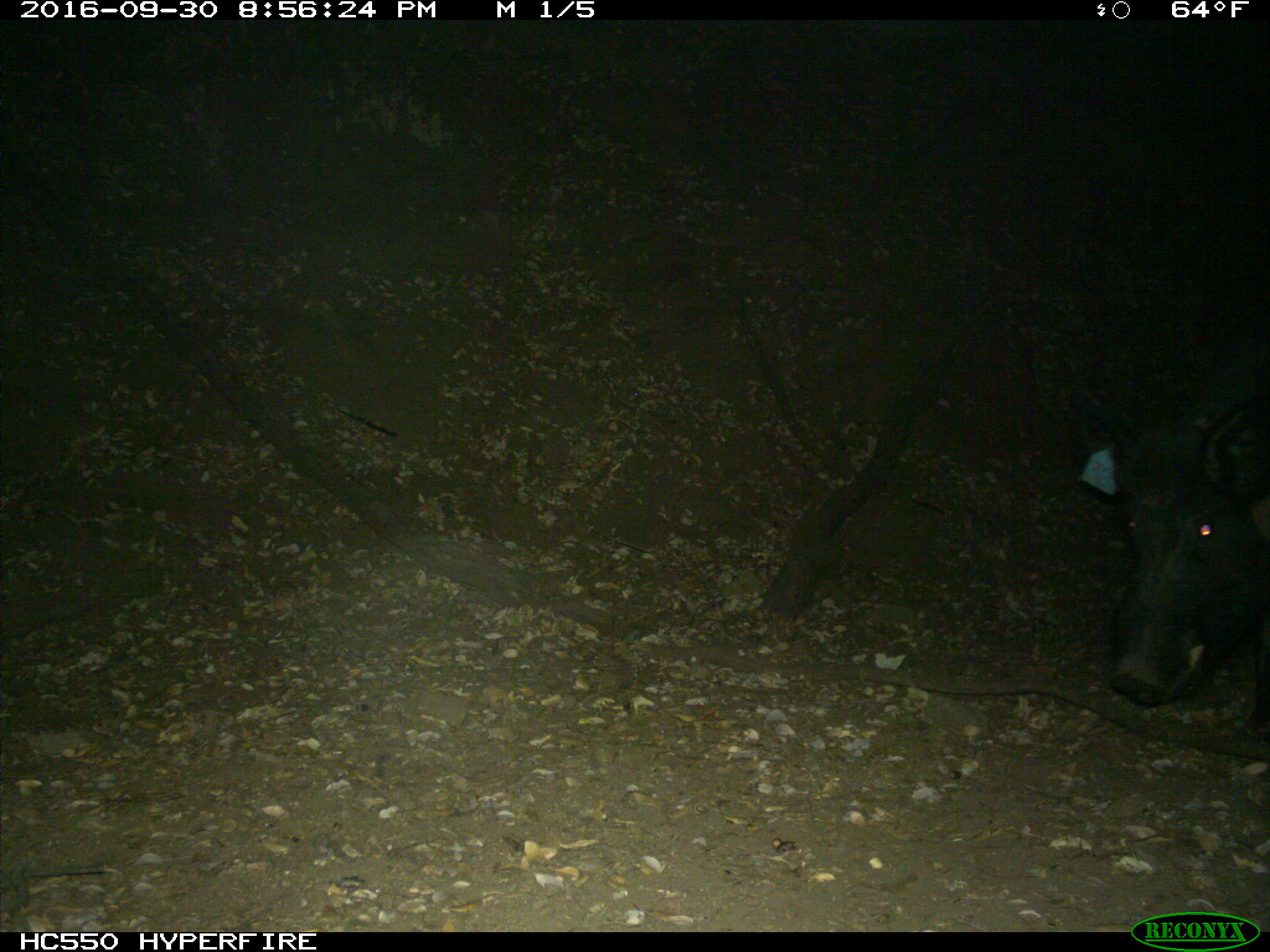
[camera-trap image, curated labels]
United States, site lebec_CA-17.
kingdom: Animalia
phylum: Chordata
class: Mammalia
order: Artiodactyla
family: Suidae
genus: Sus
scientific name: Sus scrofa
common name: wild boar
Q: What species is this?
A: Sus scrofa (wild boar).